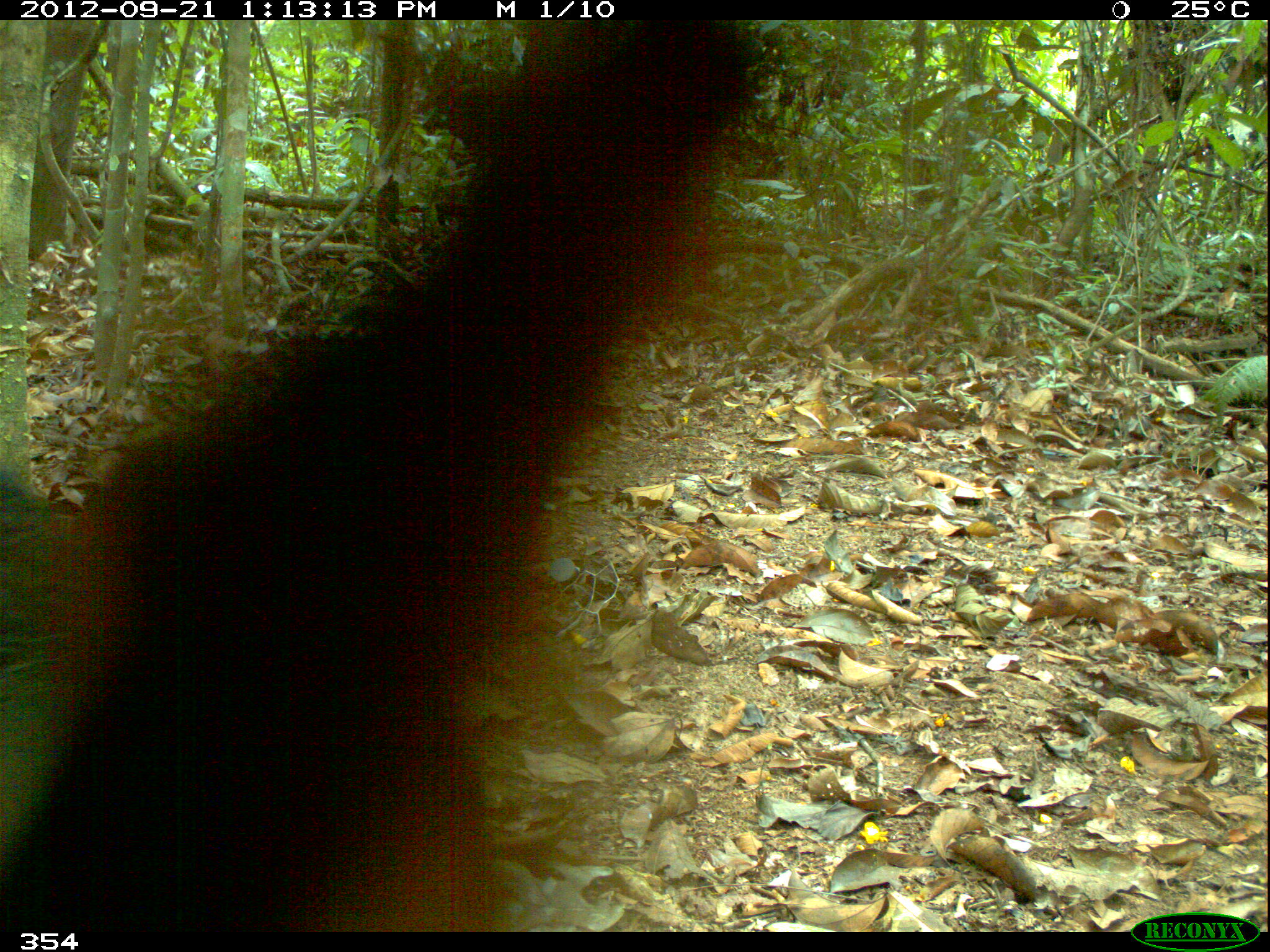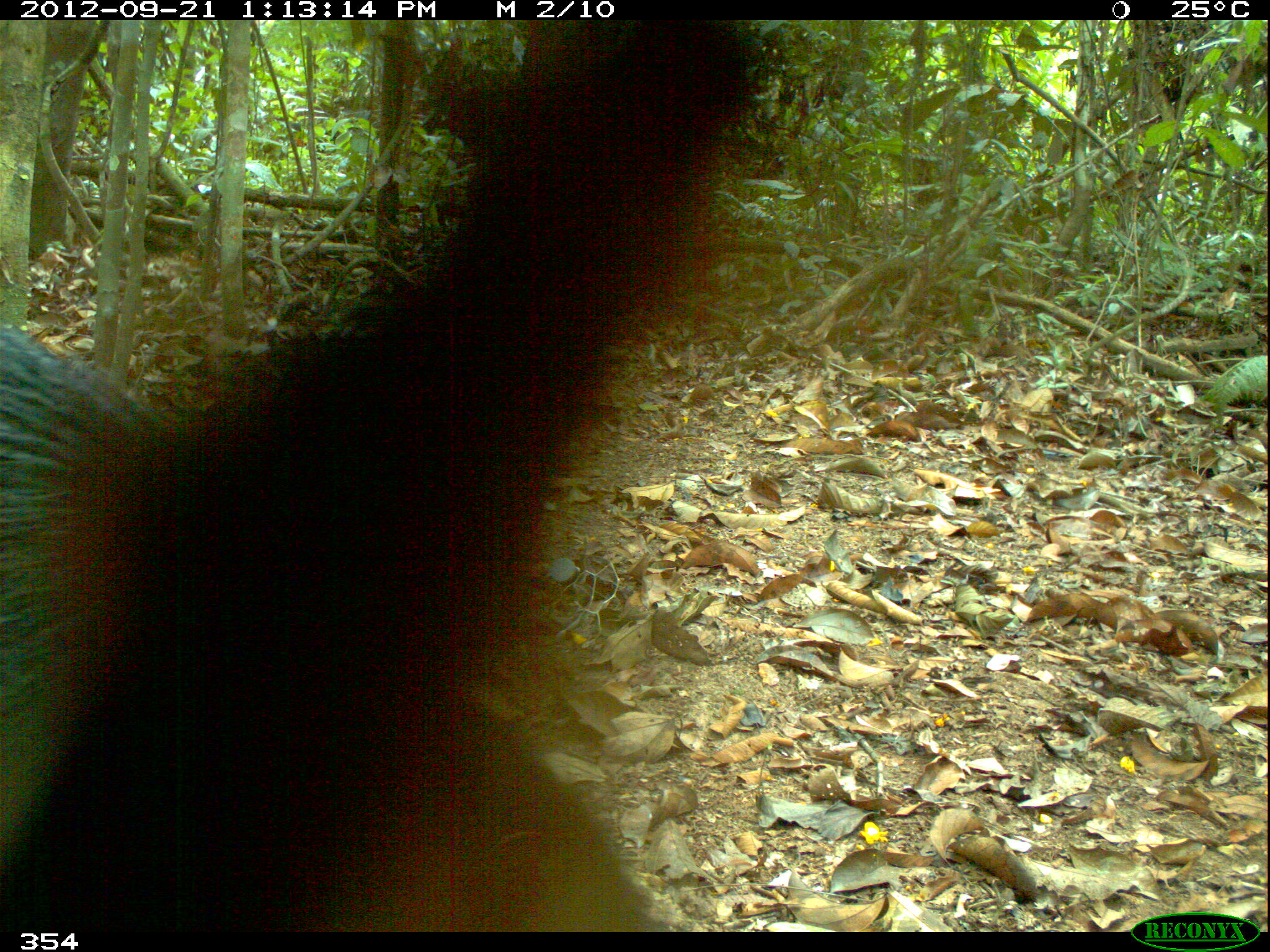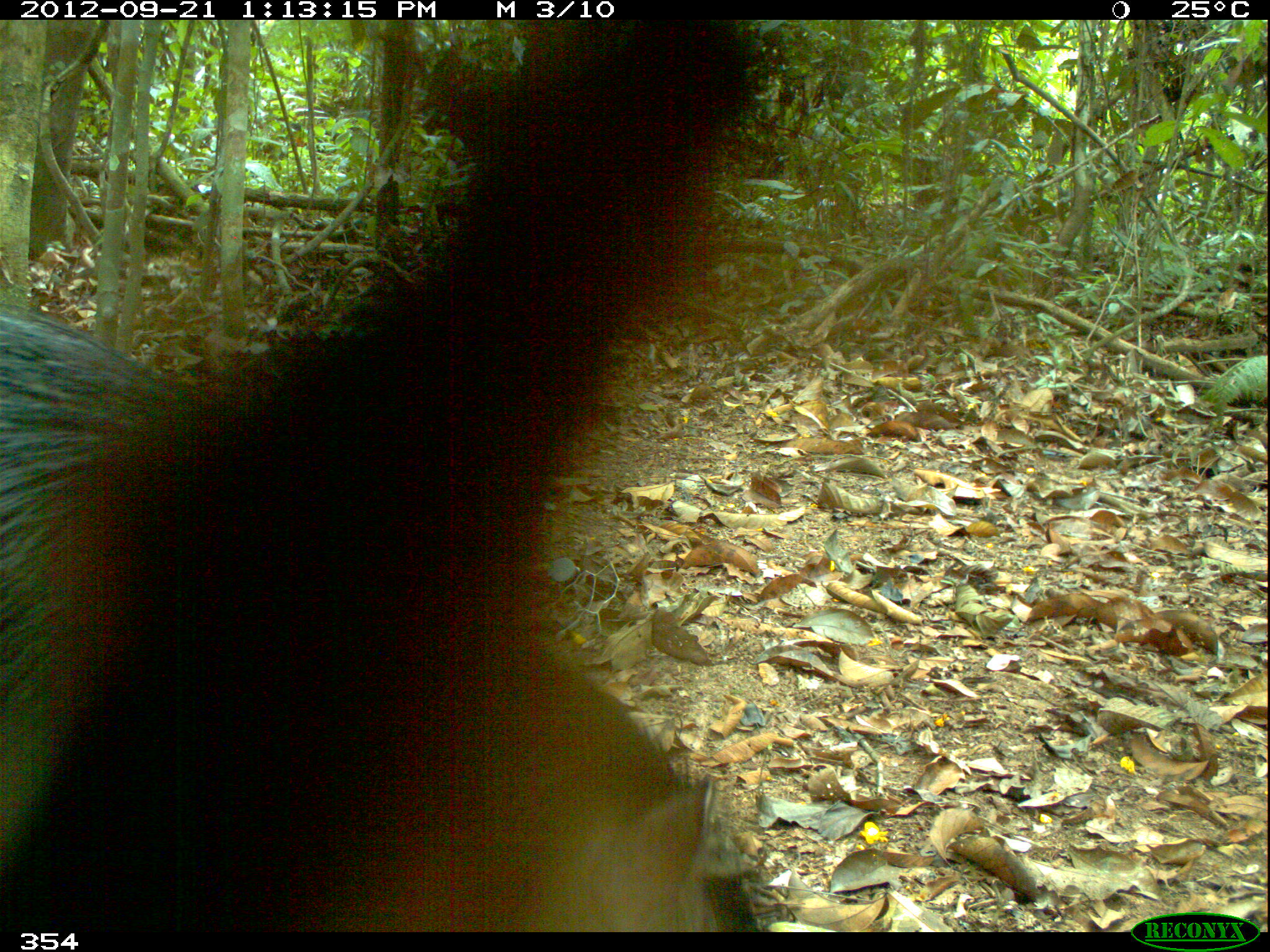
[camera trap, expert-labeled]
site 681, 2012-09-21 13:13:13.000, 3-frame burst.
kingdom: Animalia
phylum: Chordata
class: Mammalia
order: Artiodactyla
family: Tayassuidae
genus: Tayassu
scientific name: Tayassu pecari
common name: white-lipped peccary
Tayassu pecari (white-lipped peccary).